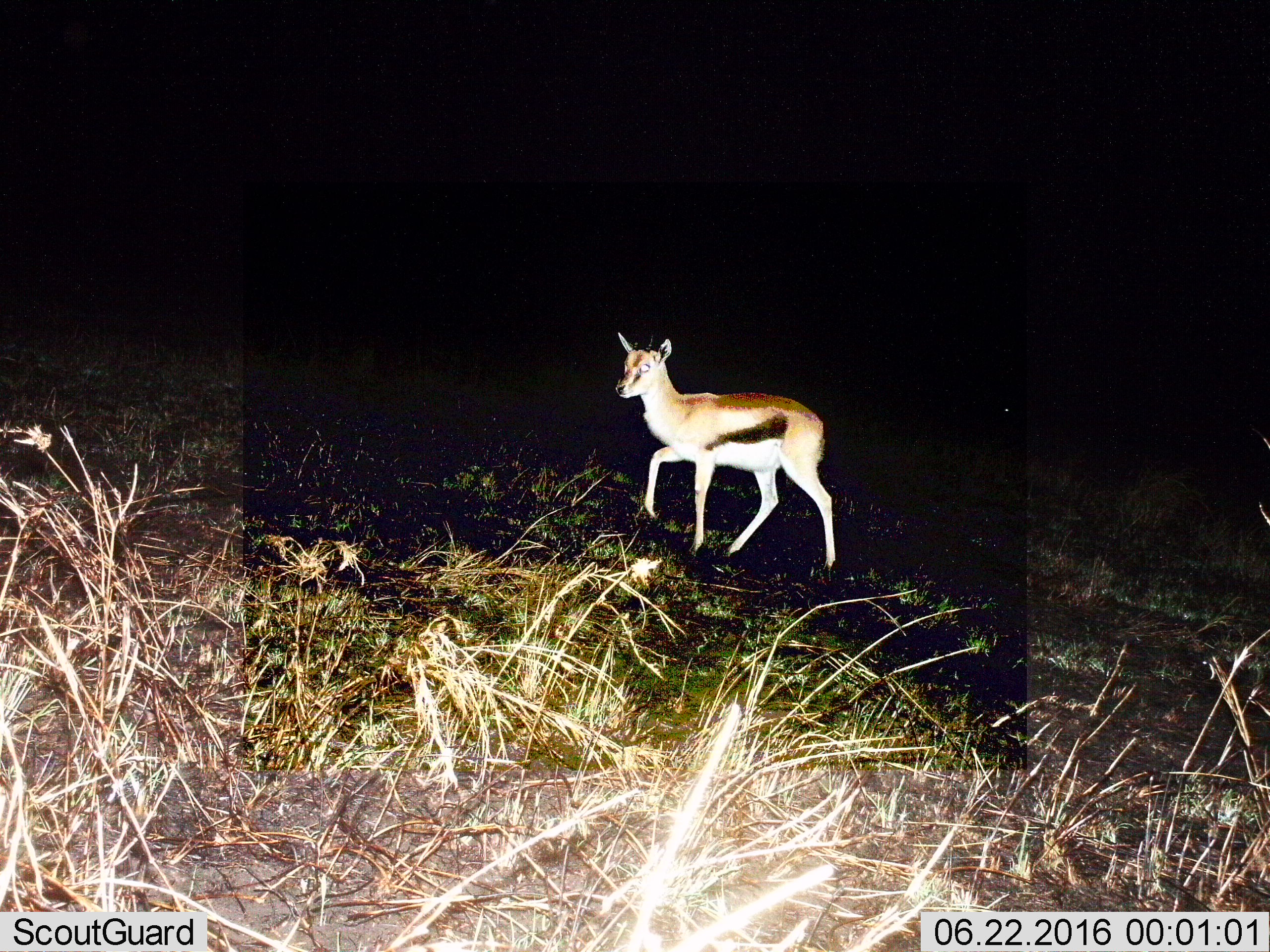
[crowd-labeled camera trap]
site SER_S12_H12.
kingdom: Animalia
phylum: Chordata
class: Mammalia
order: Artiodactyla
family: Bovidae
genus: Eudorcas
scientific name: Eudorcas thomsonii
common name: thomson's gazelle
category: gazellethomsons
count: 1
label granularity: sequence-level